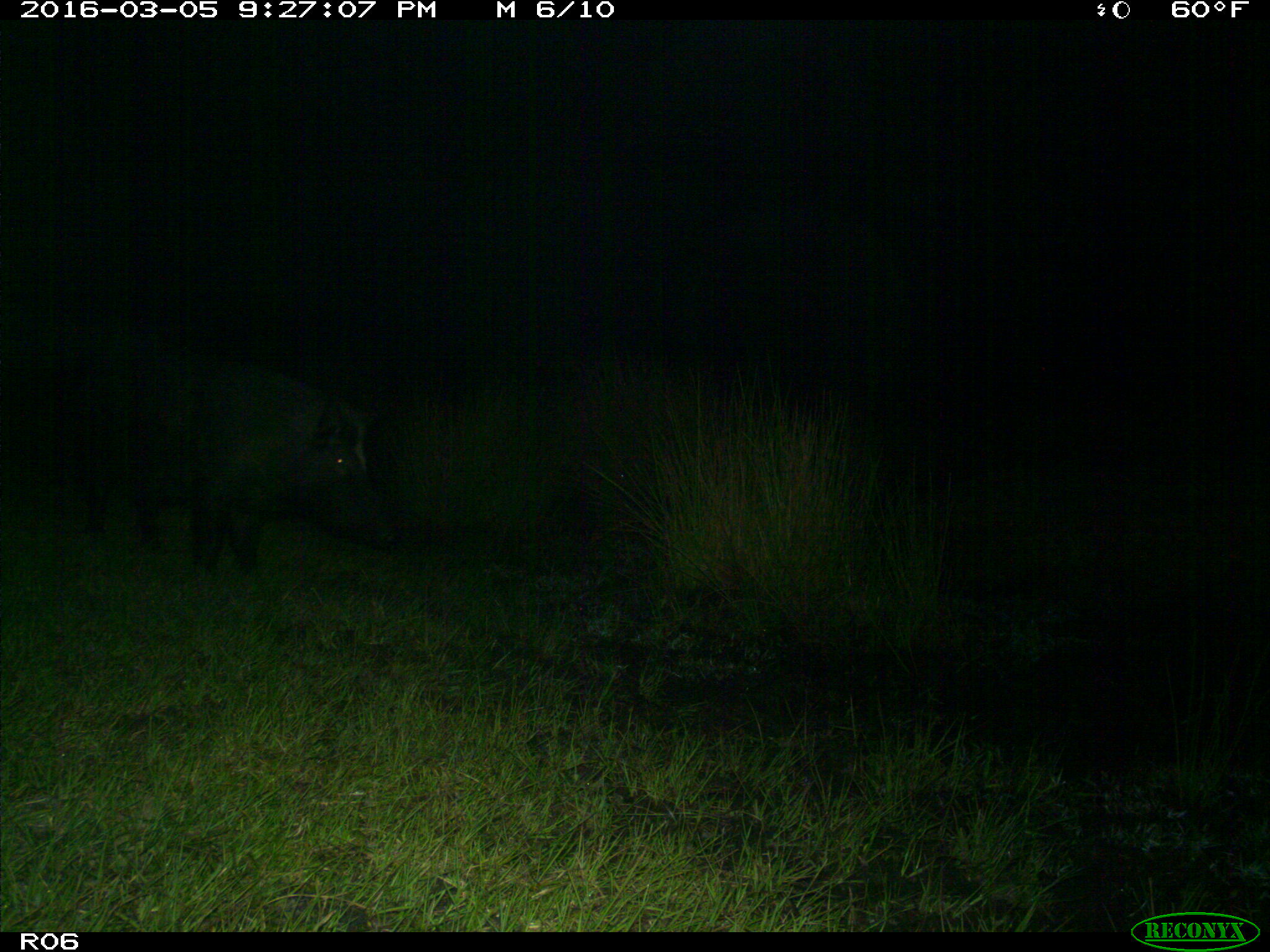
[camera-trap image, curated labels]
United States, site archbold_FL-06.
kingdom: Animalia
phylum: Chordata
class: Mammalia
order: Artiodactyla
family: Suidae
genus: Sus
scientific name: Sus scrofa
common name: wild boar